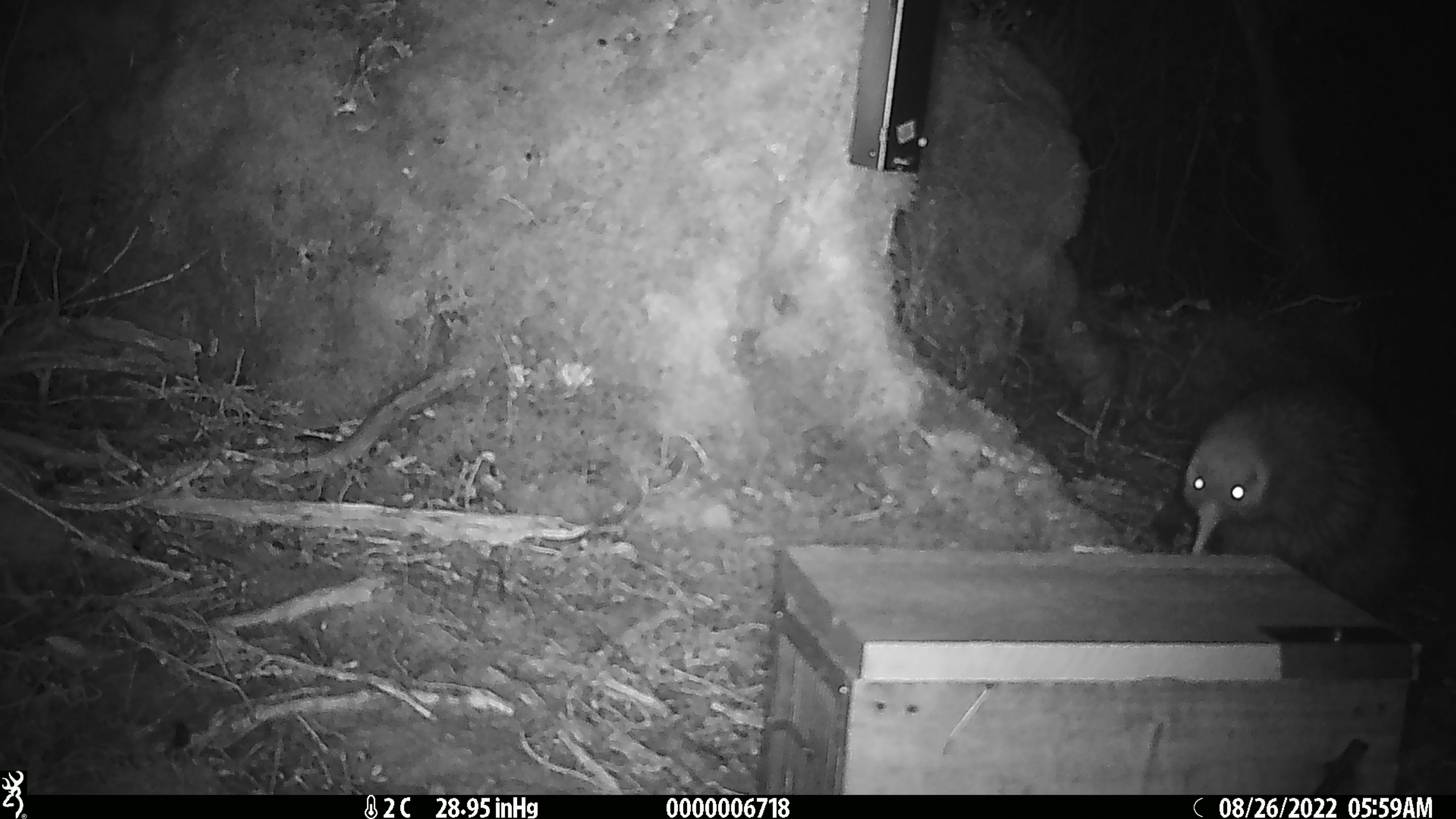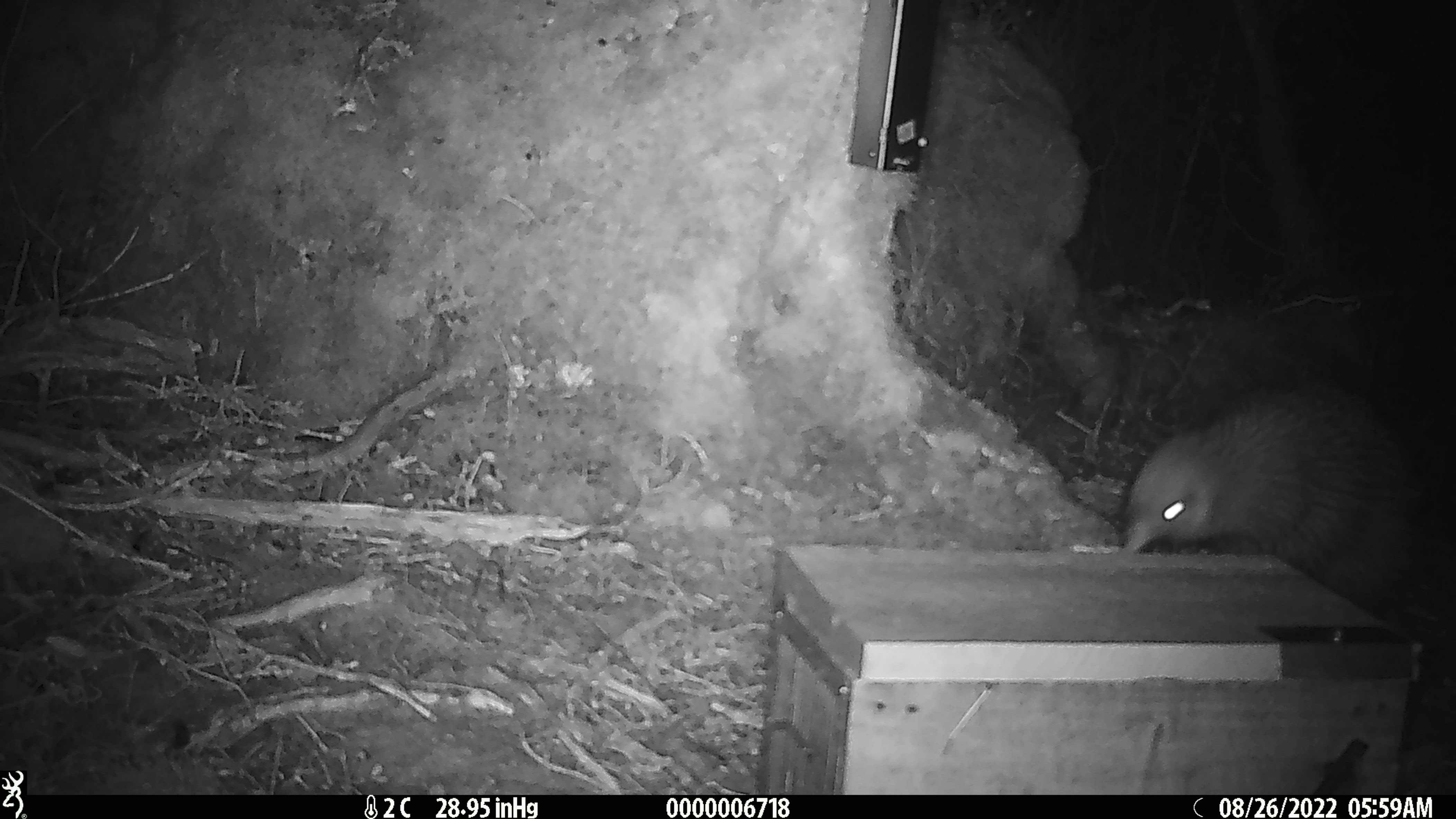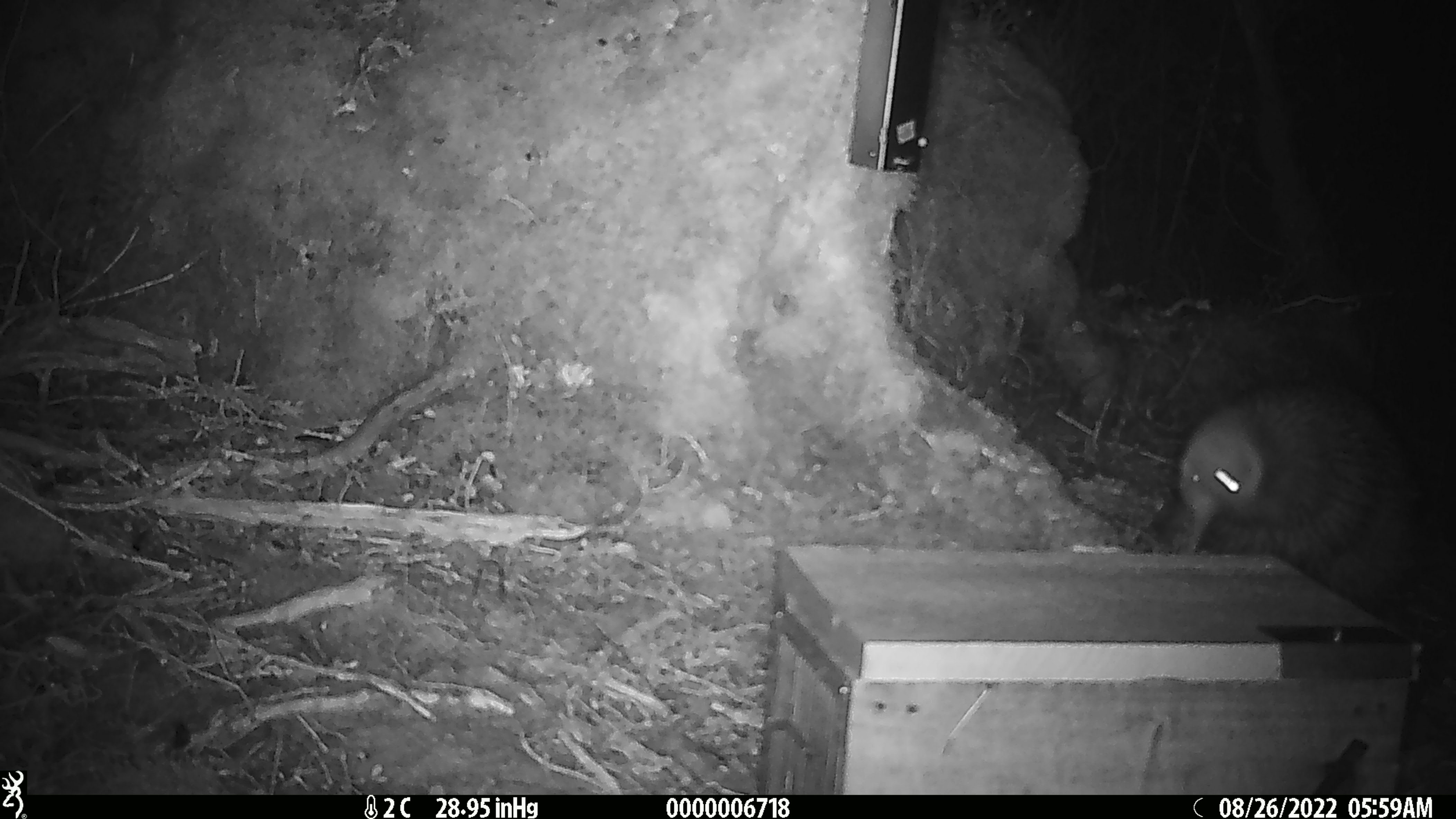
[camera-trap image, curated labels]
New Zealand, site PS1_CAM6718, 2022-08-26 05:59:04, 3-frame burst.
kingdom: Animalia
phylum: Chordata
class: Aves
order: Apterygiformes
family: Apterygidae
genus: Apteryx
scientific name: Apteryx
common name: kiwi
Kiwi (Apteryx).